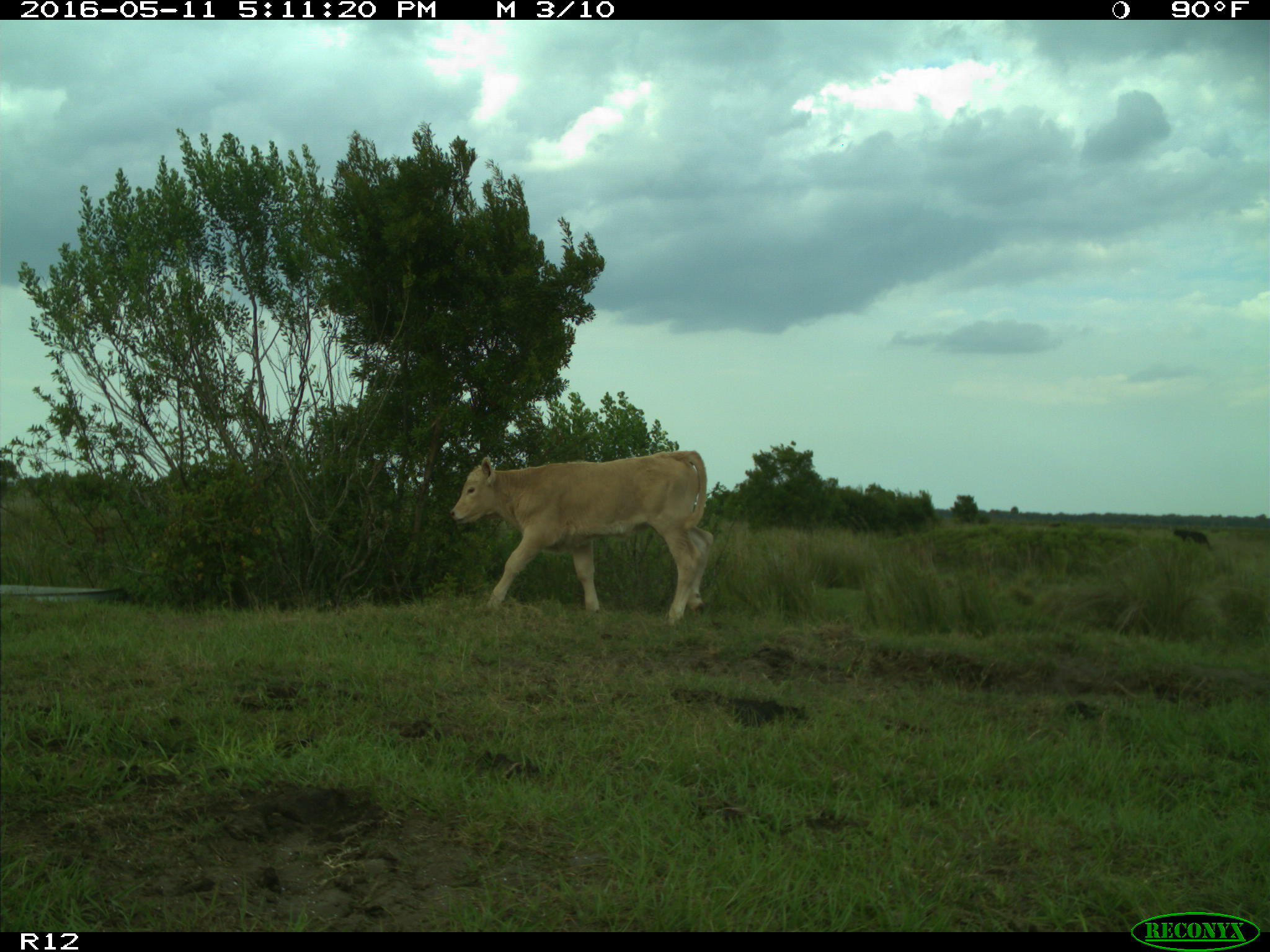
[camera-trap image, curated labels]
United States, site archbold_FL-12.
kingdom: Animalia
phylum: Chordata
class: Mammalia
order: Artiodactyla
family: Bovidae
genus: Bos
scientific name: Bos taurus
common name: domestic cow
Bos taurus (domestic cow).